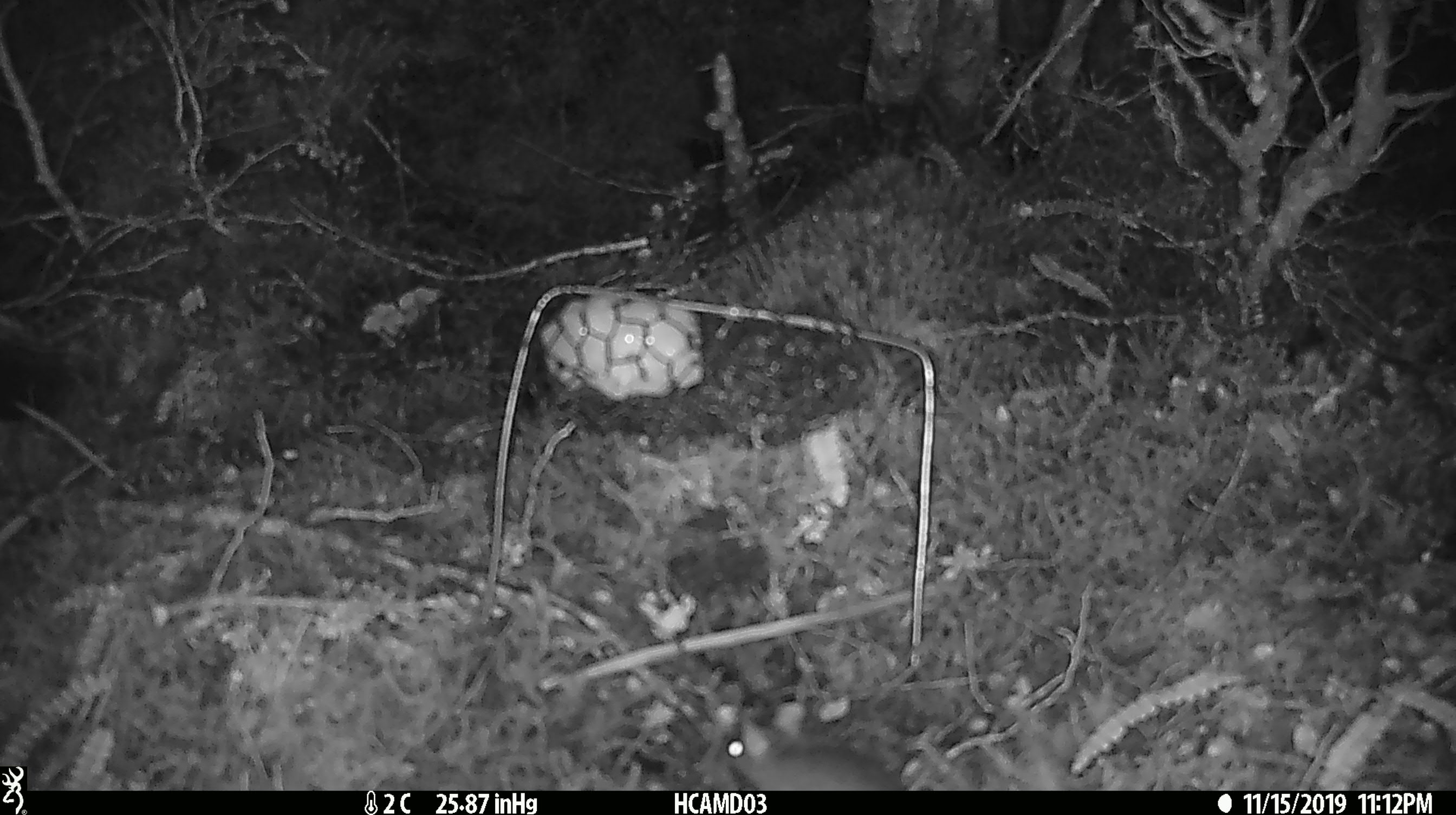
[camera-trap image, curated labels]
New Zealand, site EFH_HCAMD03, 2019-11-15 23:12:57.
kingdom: Animalia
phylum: Chordata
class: Mammalia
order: Rodentia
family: Muridae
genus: Mus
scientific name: Mus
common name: mouse